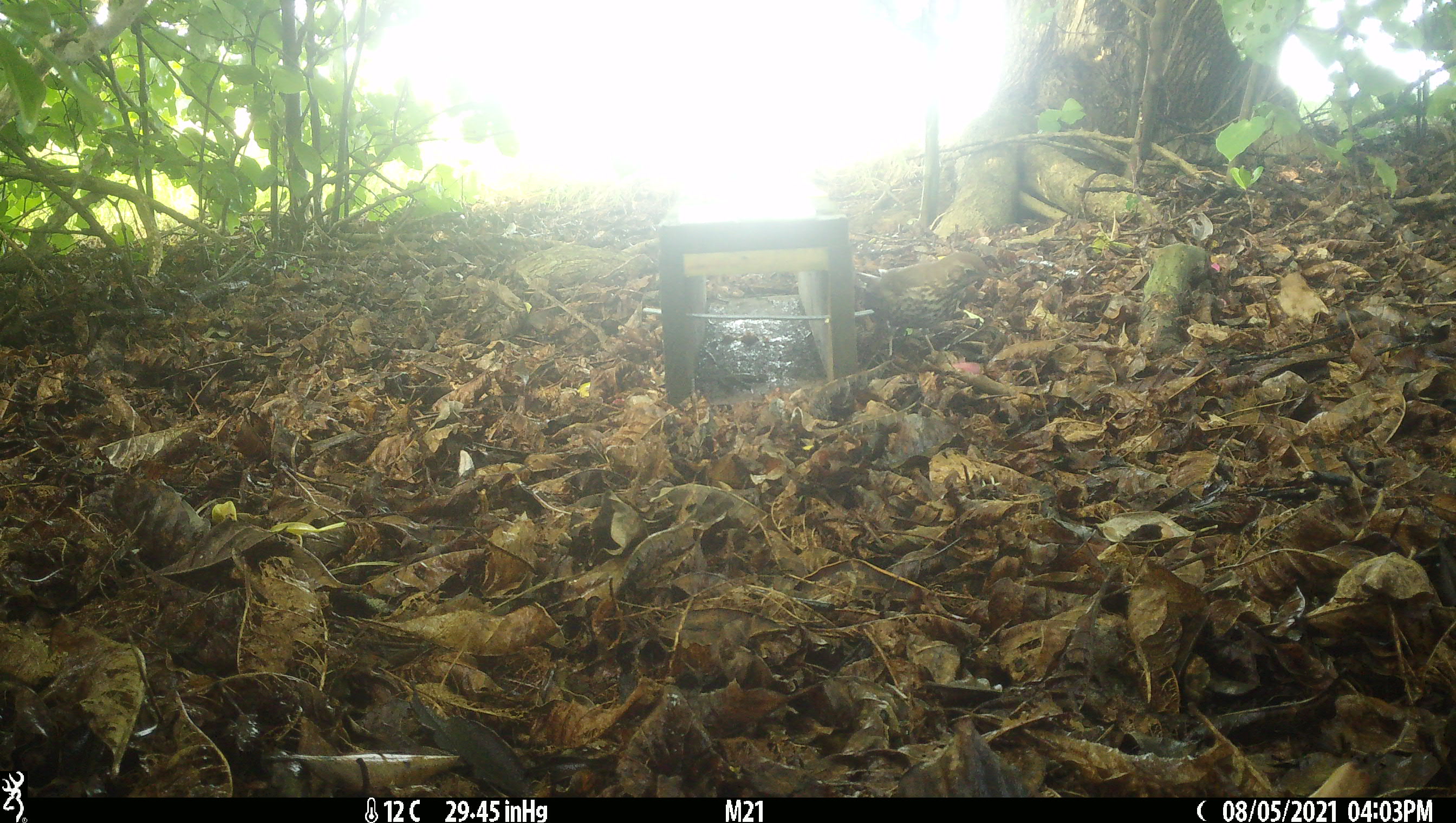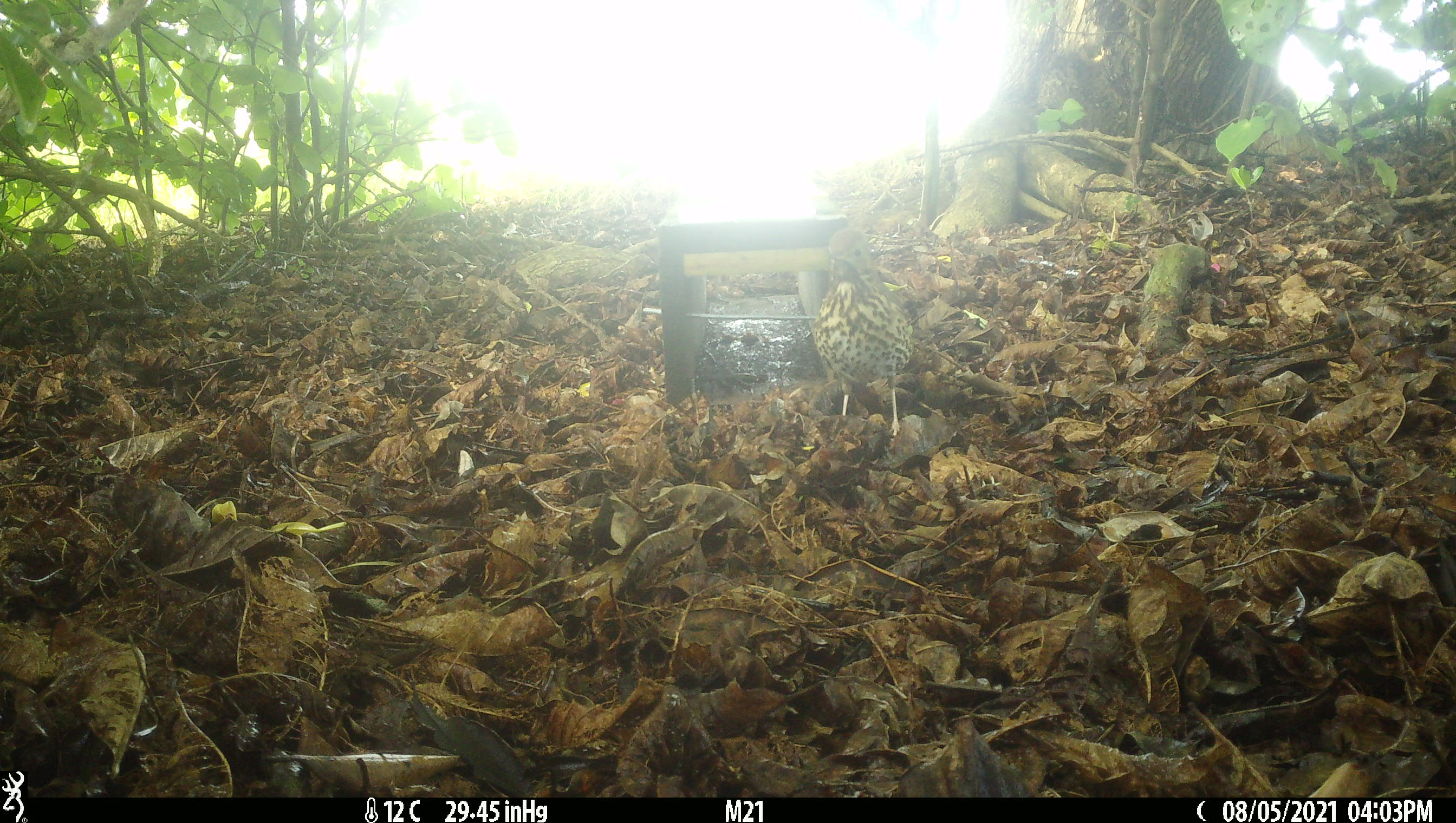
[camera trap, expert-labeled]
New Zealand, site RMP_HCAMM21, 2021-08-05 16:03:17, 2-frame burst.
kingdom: Animalia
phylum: Chordata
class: Aves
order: Passeriformes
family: Turdidae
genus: Turdus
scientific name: Turdus philomelos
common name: song thrush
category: thrush